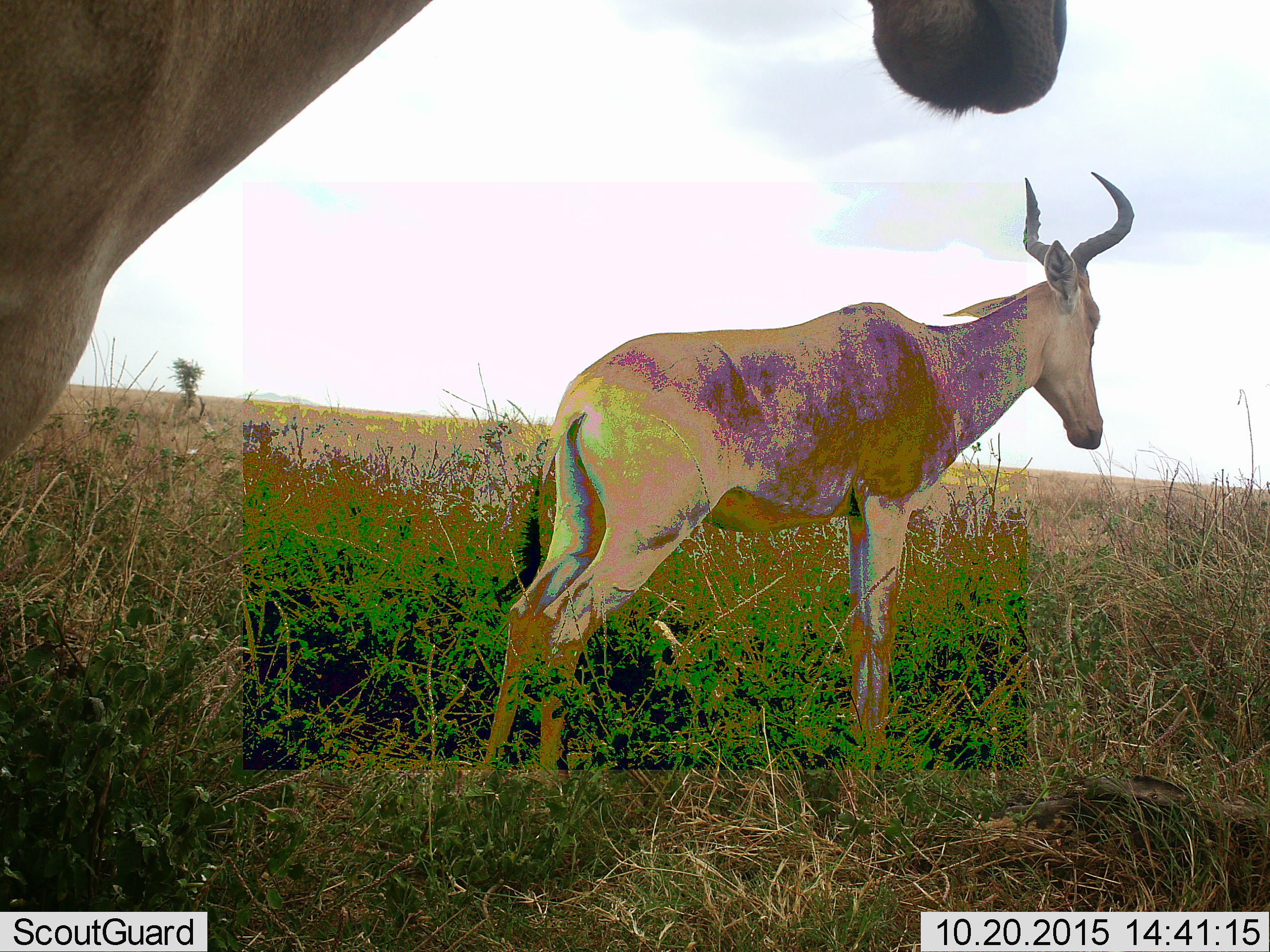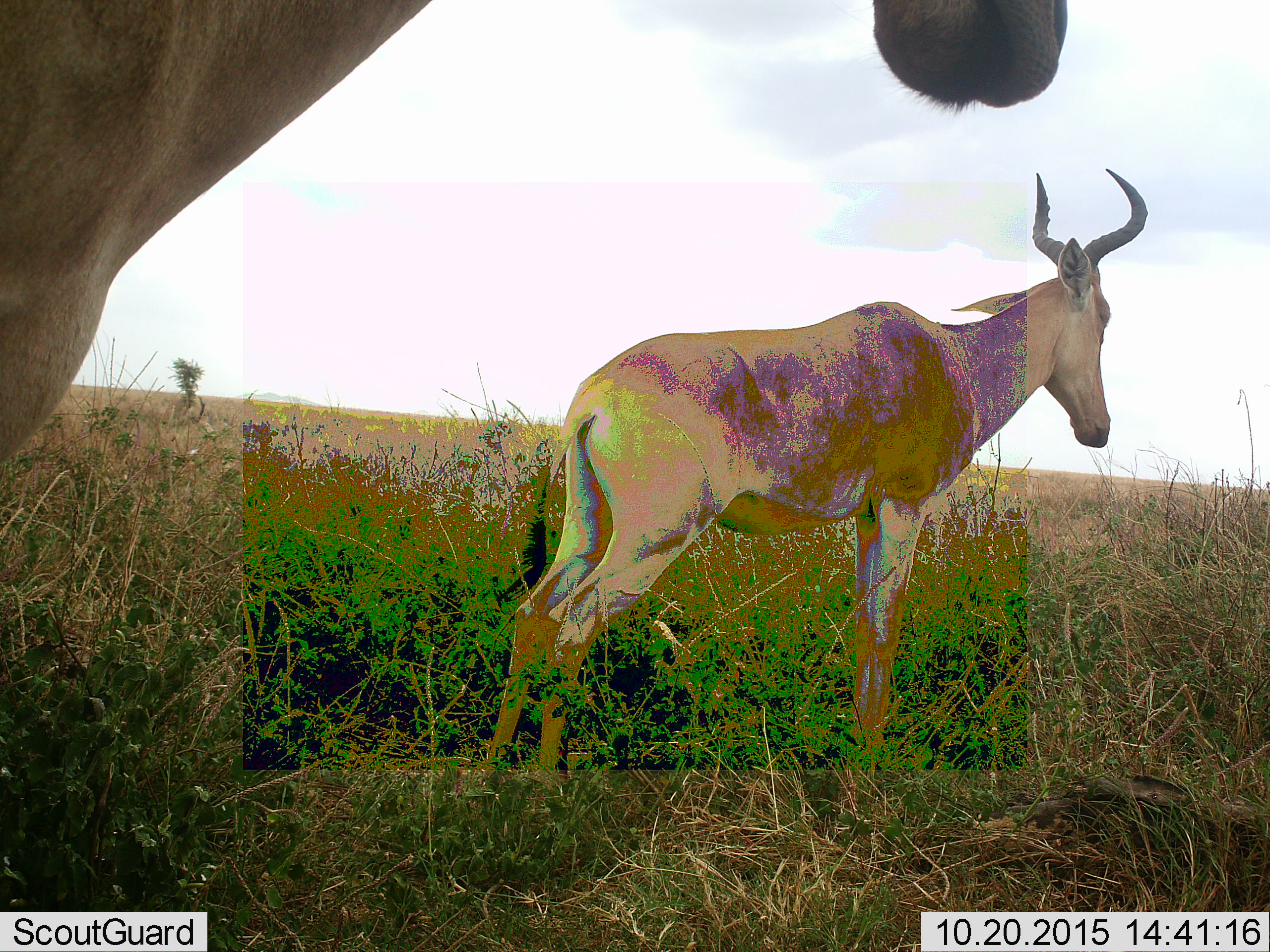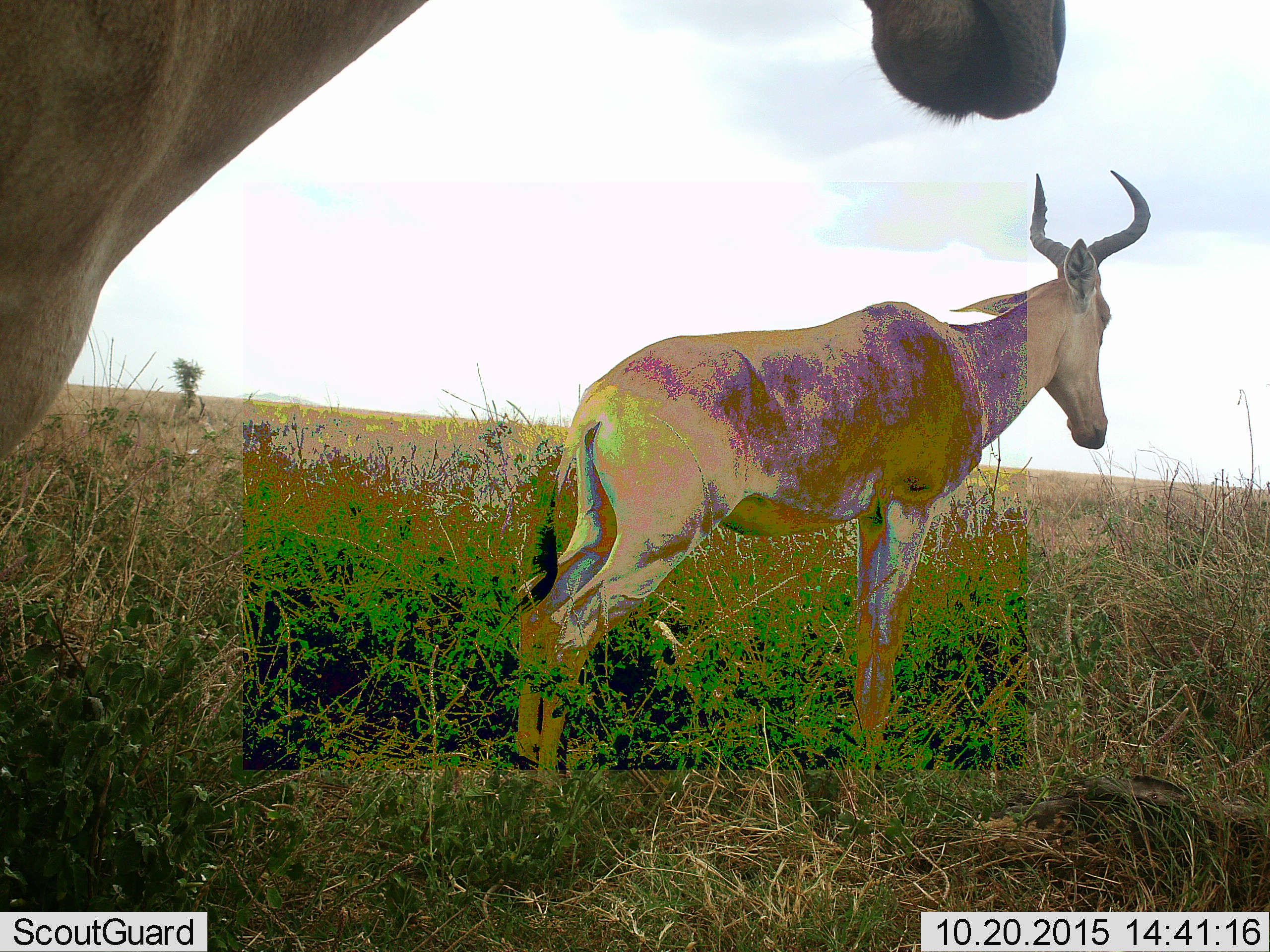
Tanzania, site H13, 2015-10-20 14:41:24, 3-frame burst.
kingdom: Animalia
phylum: Chordata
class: Mammalia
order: Artiodactyla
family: Bovidae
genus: Alcelaphus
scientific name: Alcelaphus buselaphus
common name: hartebeest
Hartebeest (Alcelaphus buselaphus), count 2. Behavior (volunteer vote fractions): standing 100%, resting 0%, moving 0%, interacting 0%. Young present (vote fraction): 0%. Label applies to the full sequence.